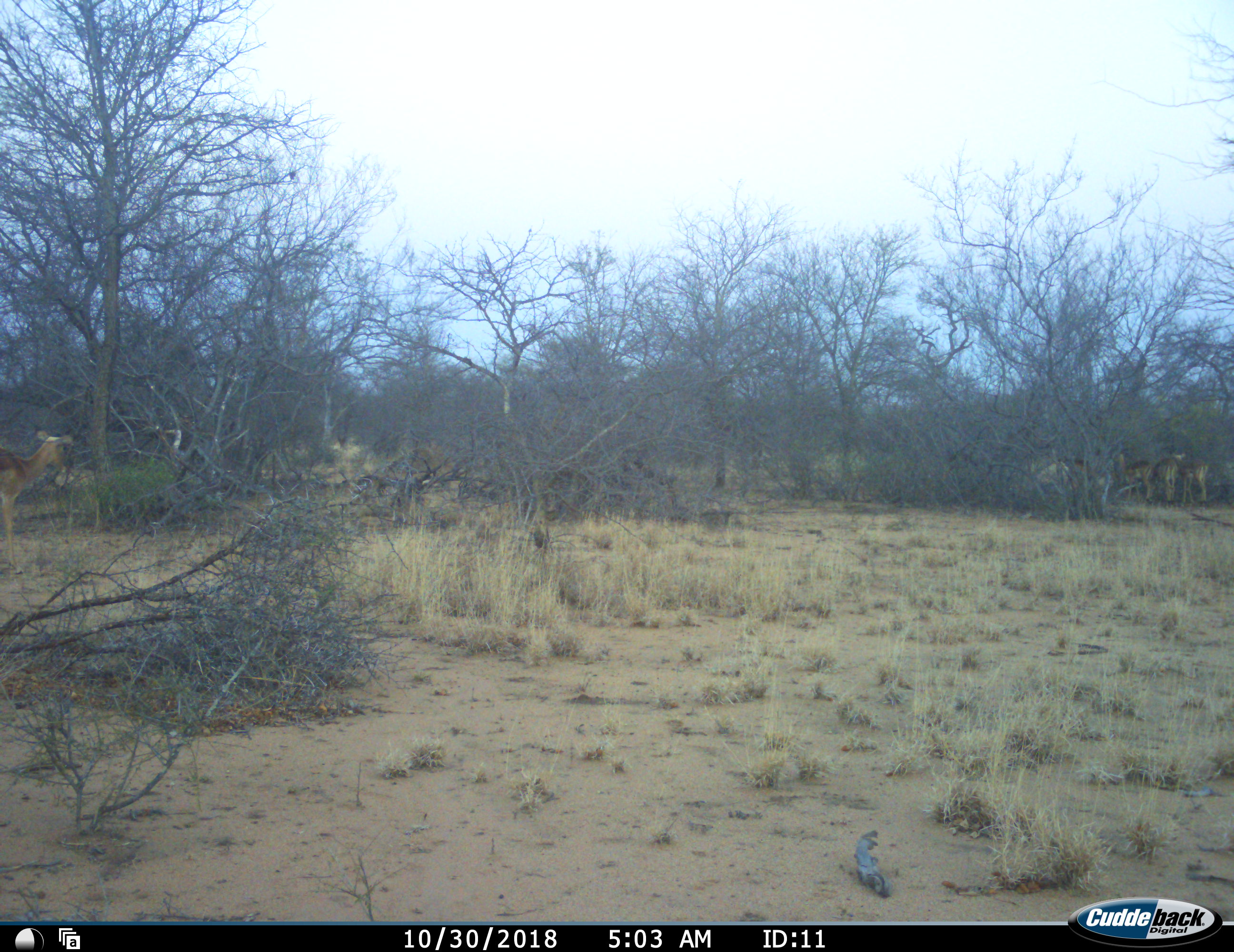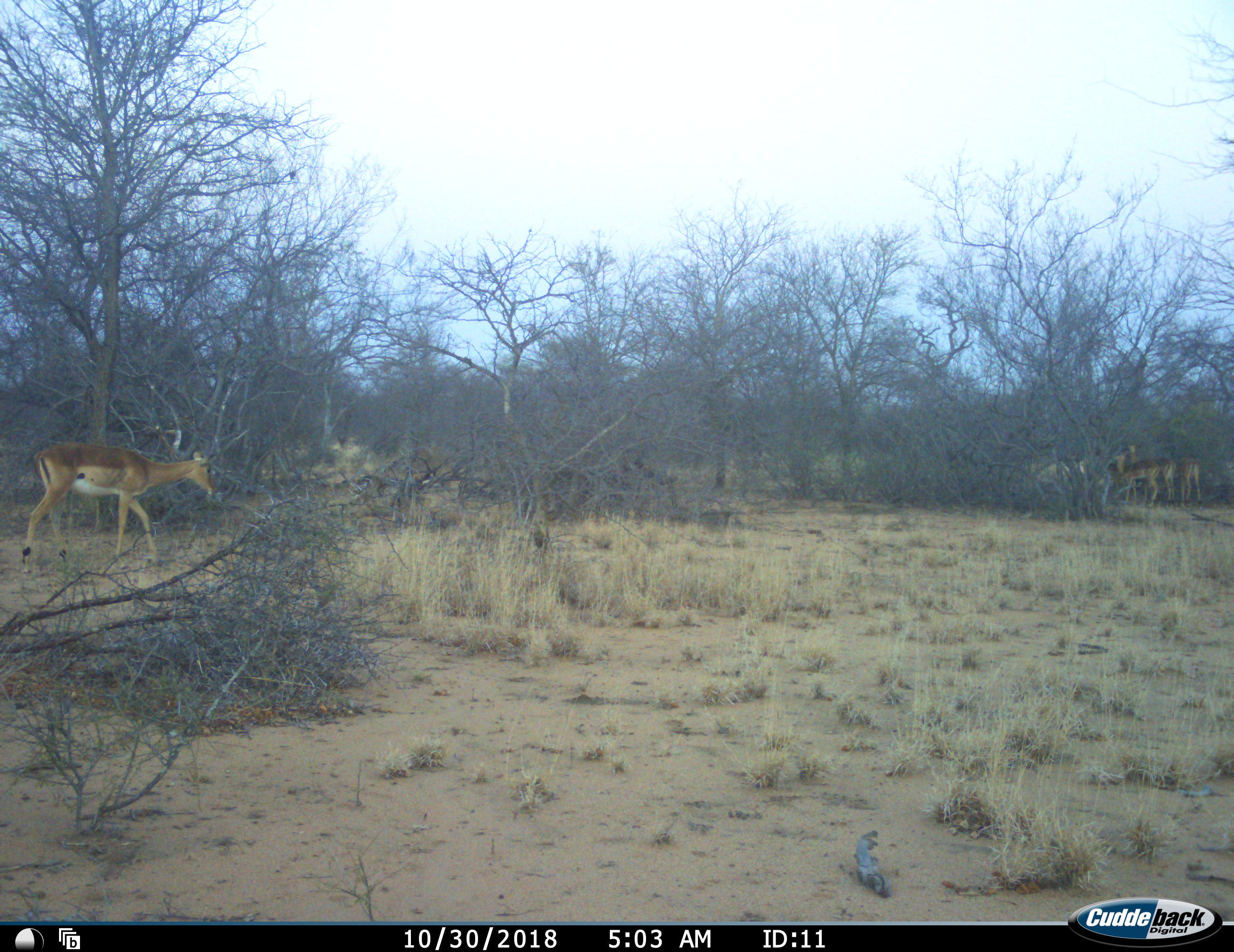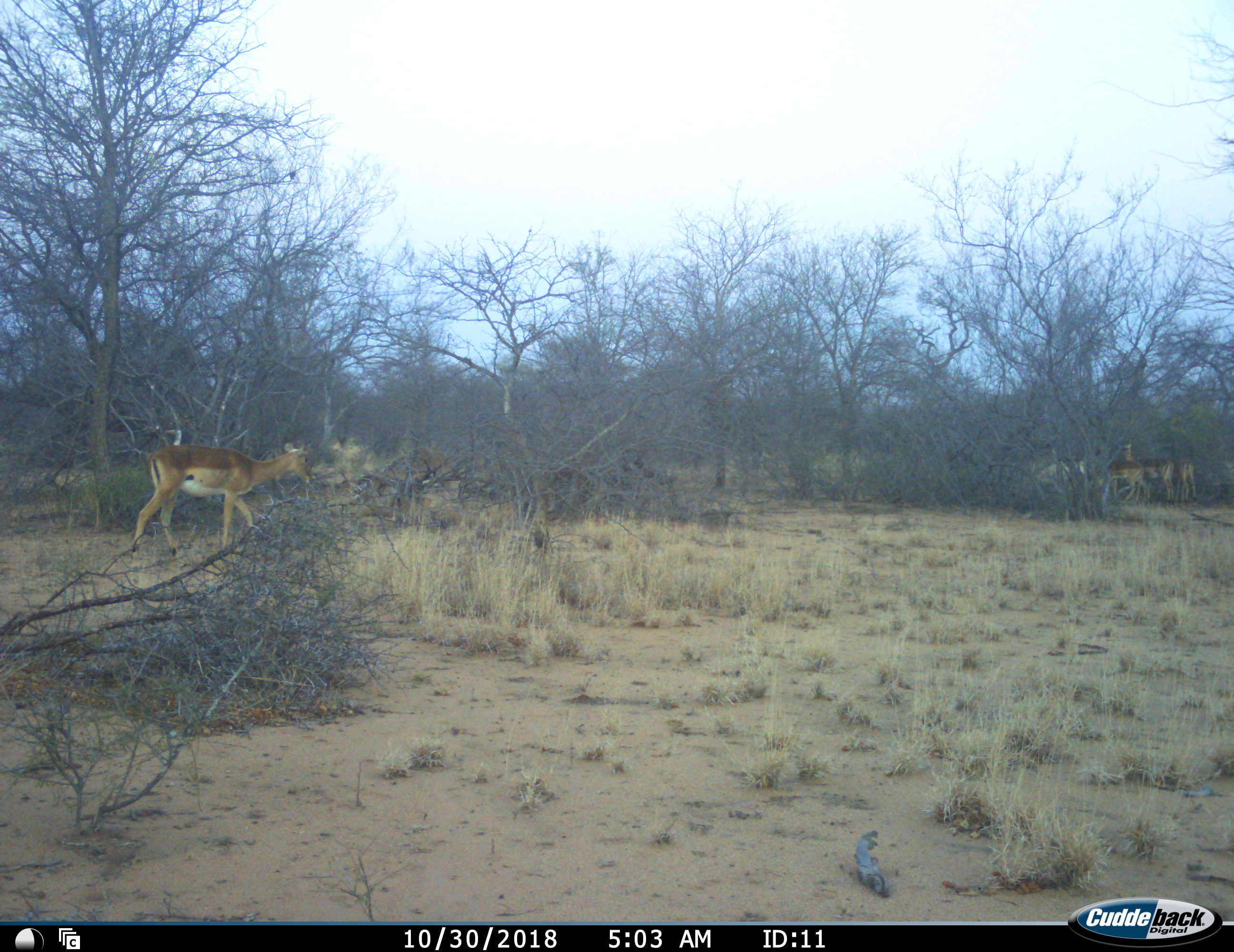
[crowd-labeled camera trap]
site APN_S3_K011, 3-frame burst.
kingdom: Animalia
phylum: Chordata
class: Mammalia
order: Artiodactyla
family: Bovidae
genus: Aepyceros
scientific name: Aepyceros melampus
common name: impala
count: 5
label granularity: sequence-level